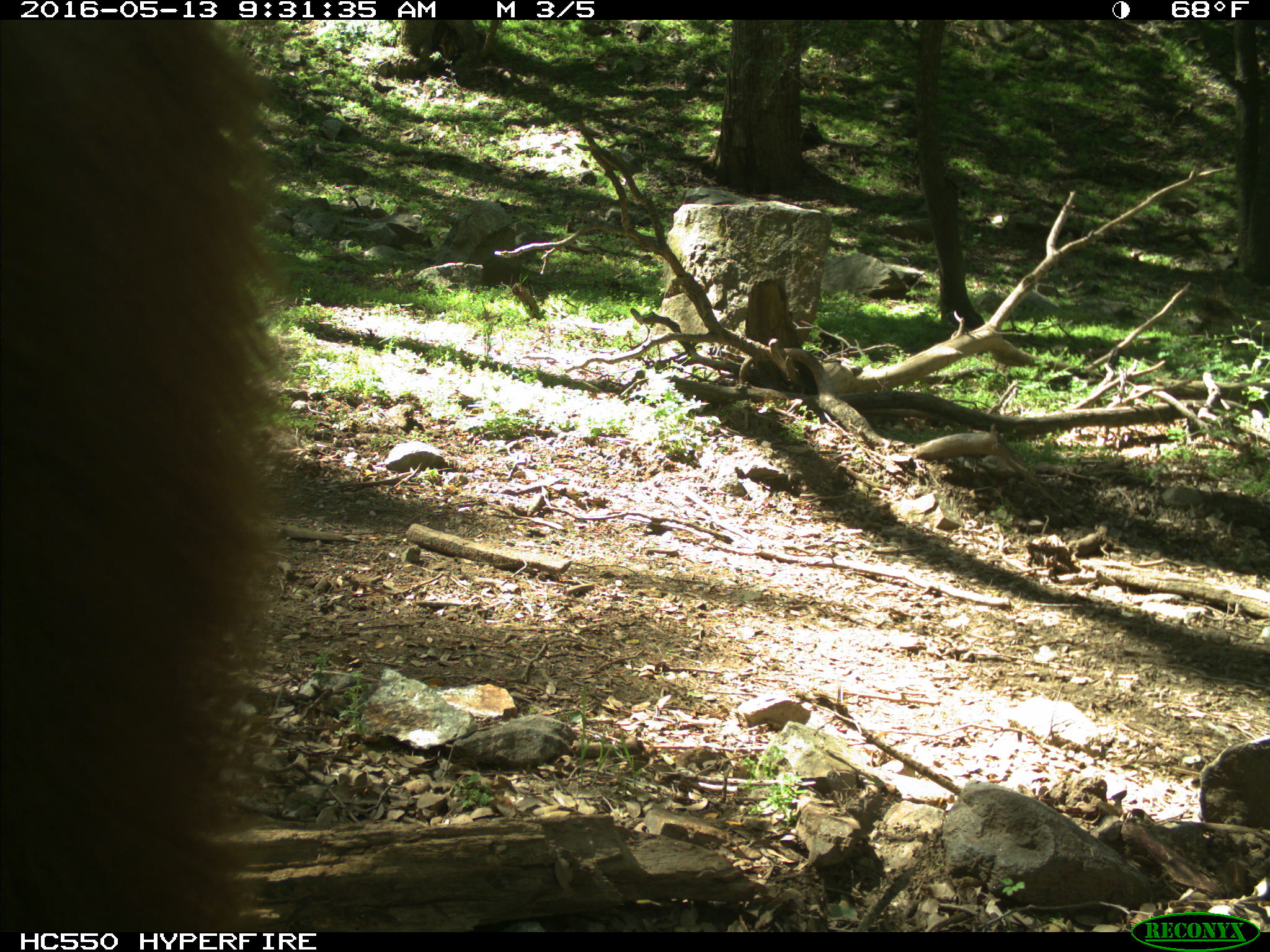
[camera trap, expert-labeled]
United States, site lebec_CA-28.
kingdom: Animalia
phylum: Chordata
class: Mammalia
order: Carnivora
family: Ursidae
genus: Ursus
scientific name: Ursus americanus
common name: american black bear